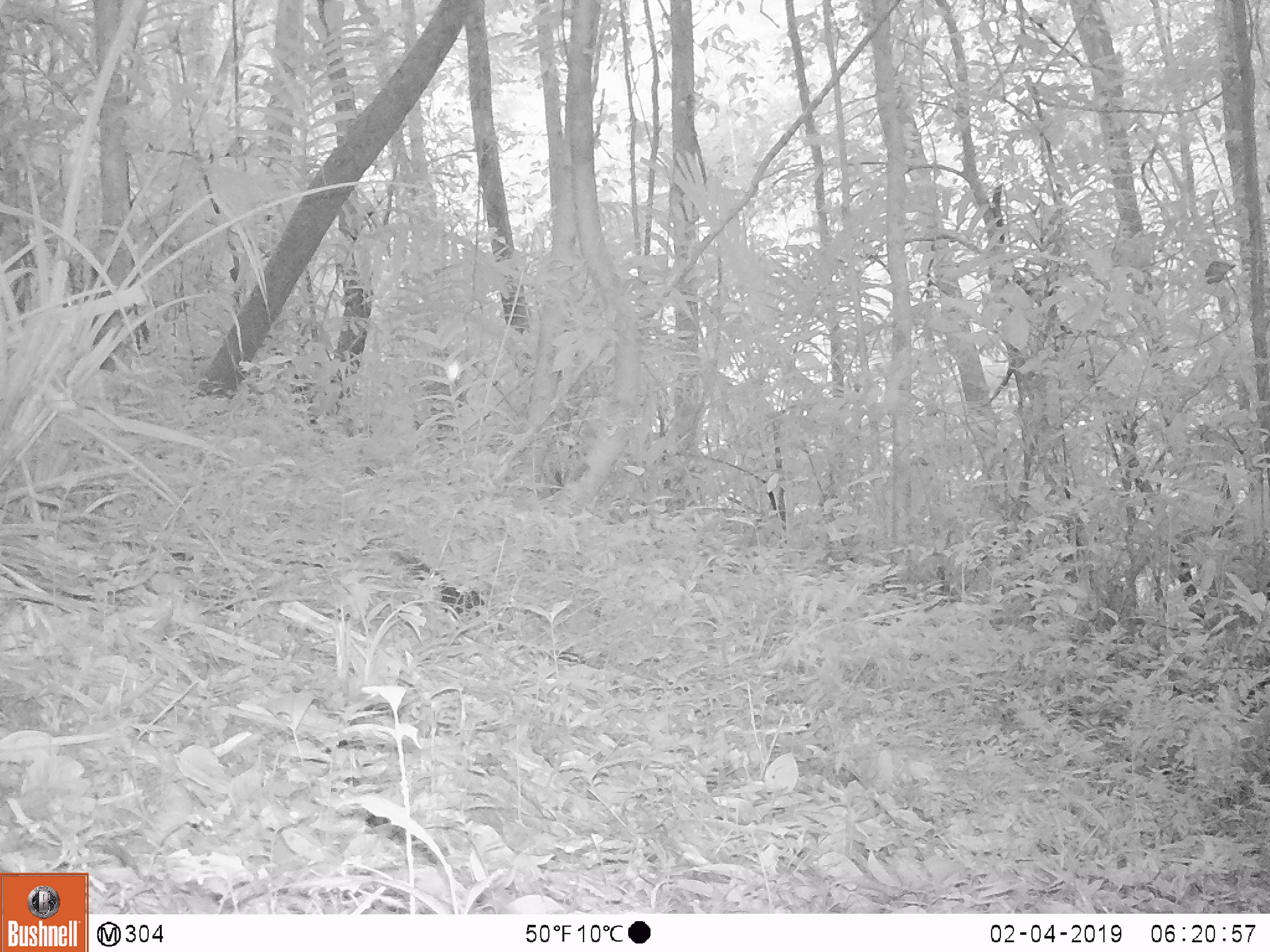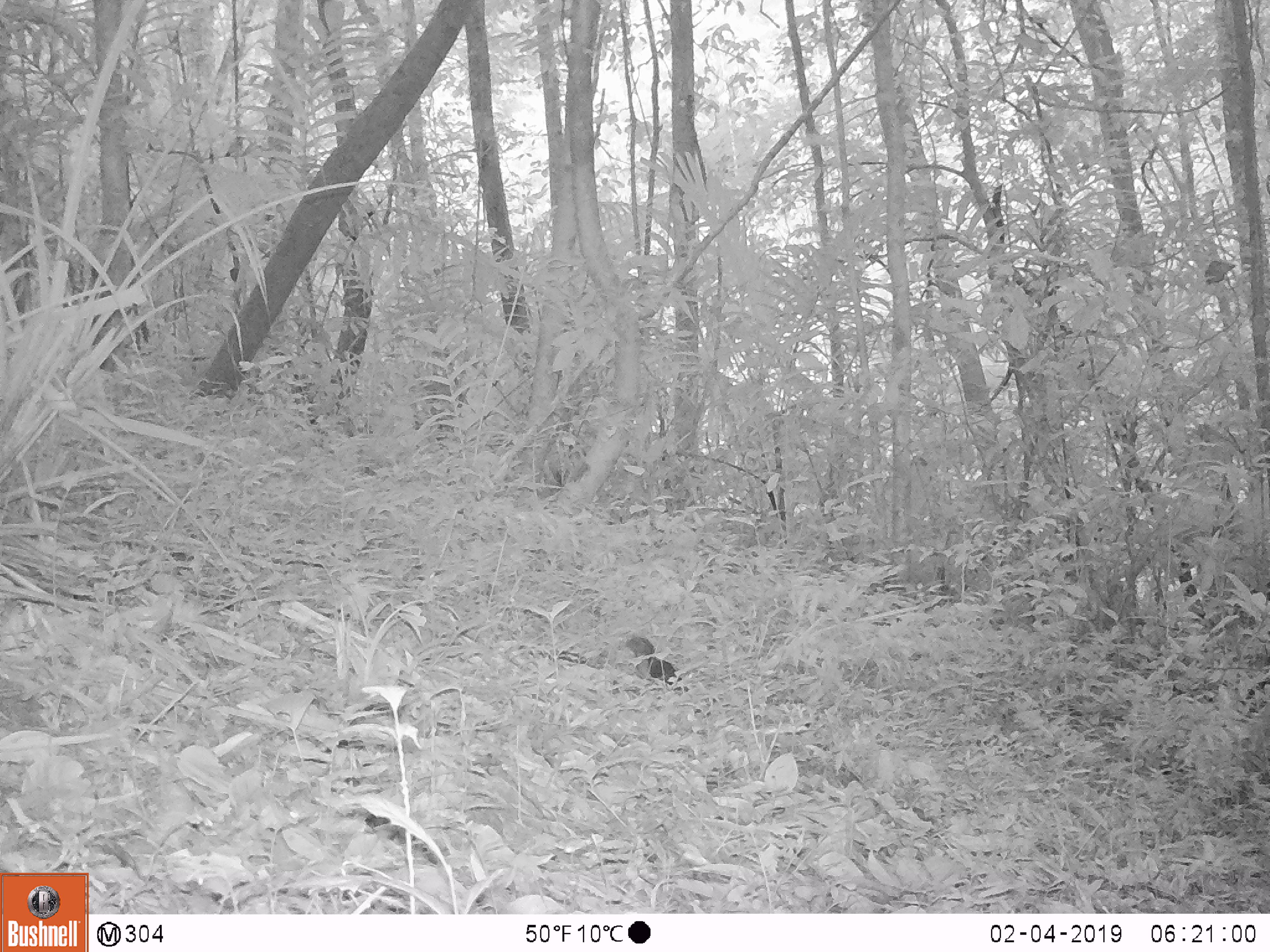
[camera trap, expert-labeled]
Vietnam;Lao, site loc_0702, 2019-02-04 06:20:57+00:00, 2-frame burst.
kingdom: Animalia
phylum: Chordata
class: Mammalia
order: Rodentia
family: Sciuridae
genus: Sciurus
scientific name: Sciurus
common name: squirrel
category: unidentified squirrel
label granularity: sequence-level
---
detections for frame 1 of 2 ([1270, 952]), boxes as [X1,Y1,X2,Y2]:
unidentified squirrel: [374,543,491,627]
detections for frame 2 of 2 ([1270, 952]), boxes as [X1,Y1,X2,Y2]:
unidentified squirrel: [554,632,679,692]